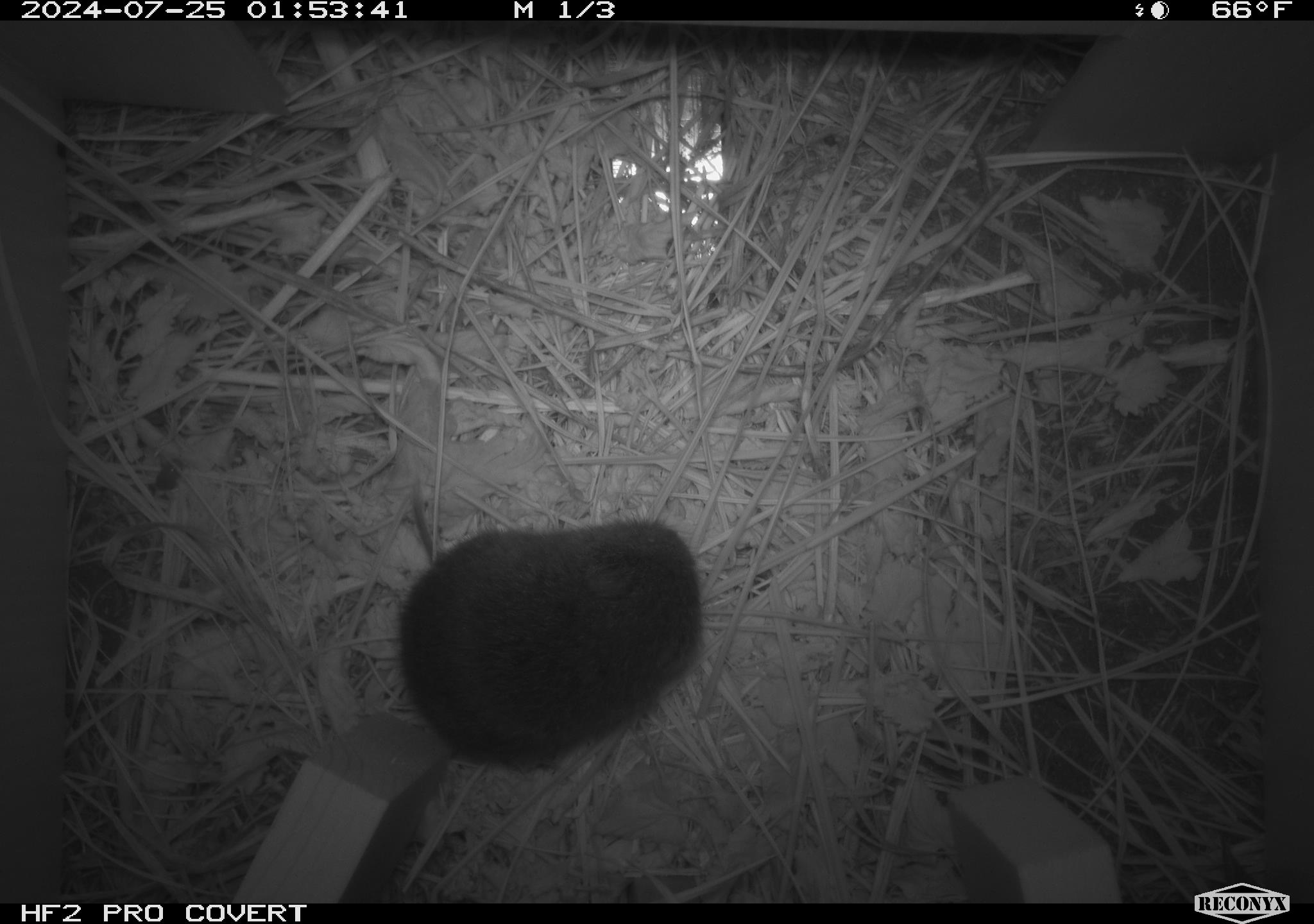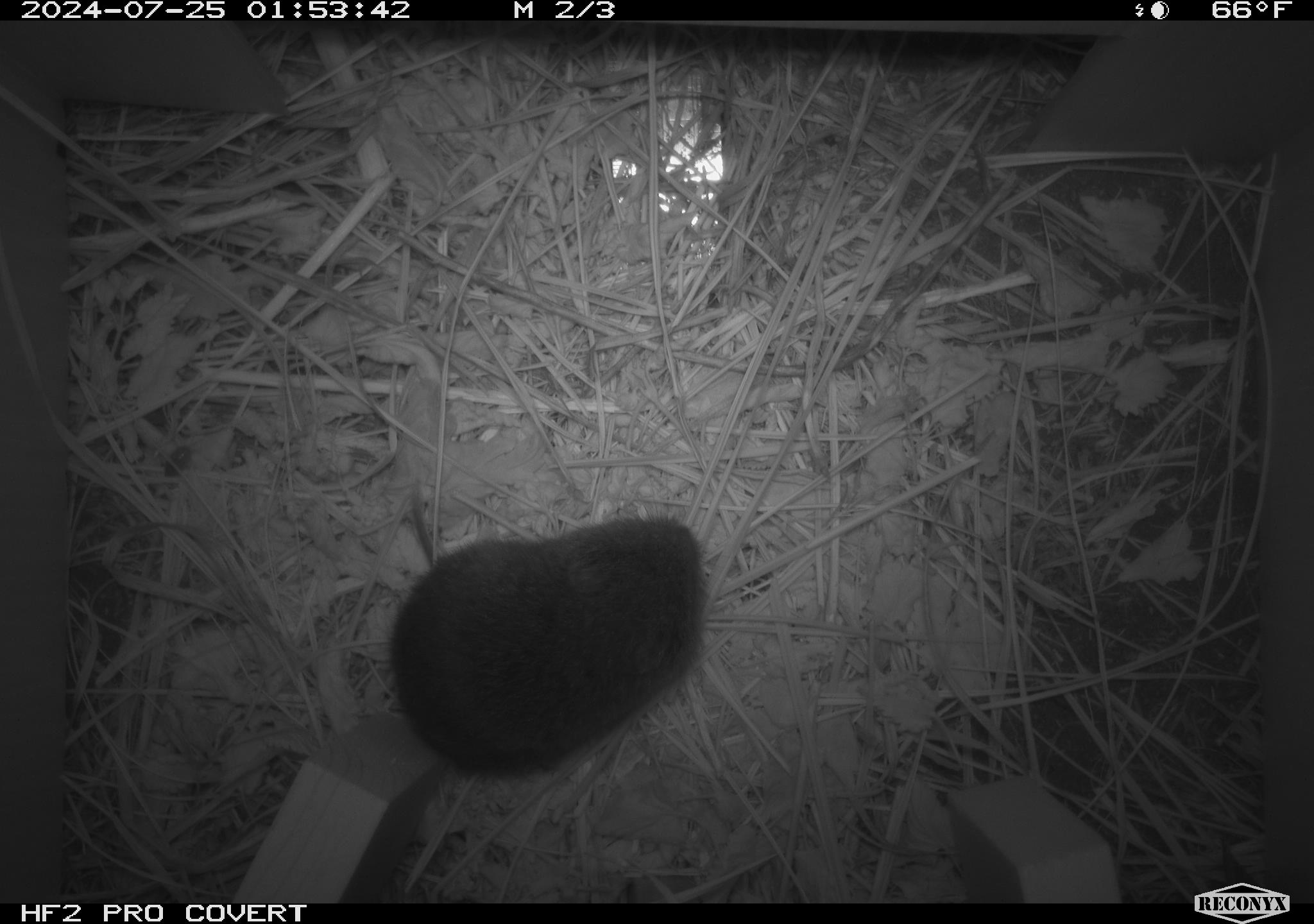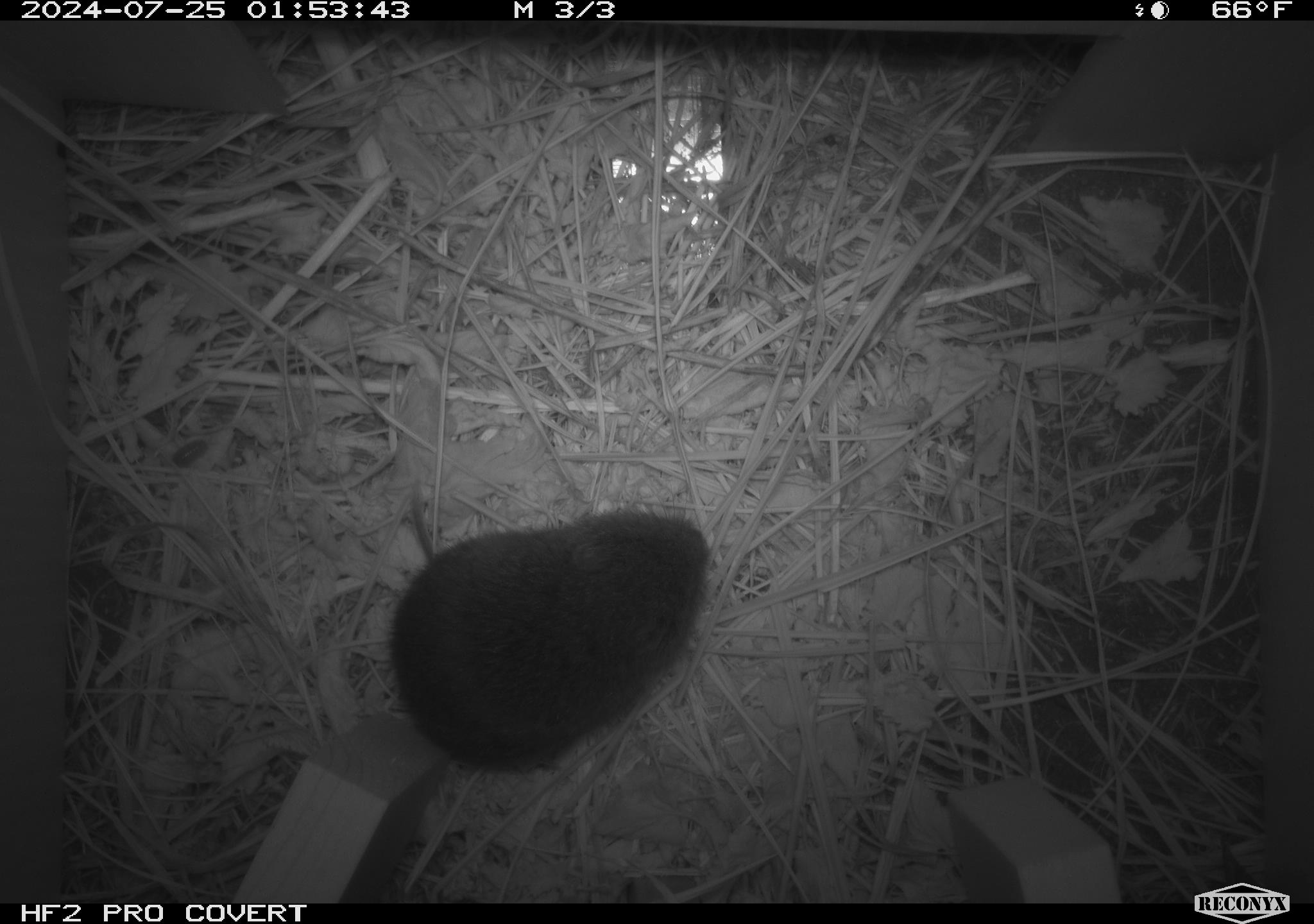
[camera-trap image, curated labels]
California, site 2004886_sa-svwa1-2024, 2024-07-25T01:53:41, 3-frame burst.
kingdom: Animalia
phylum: Chordata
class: Mammalia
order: Rodentia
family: Cricetidae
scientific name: Arvicolinae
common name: voles, lemmings, and muskrats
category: arvicolinae subfamily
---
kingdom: Animalia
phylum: Arthropoda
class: Malacostraca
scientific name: Malacostraca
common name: amphipods, crabs, isopods, krill, lobsters and shrimps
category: malacostracan